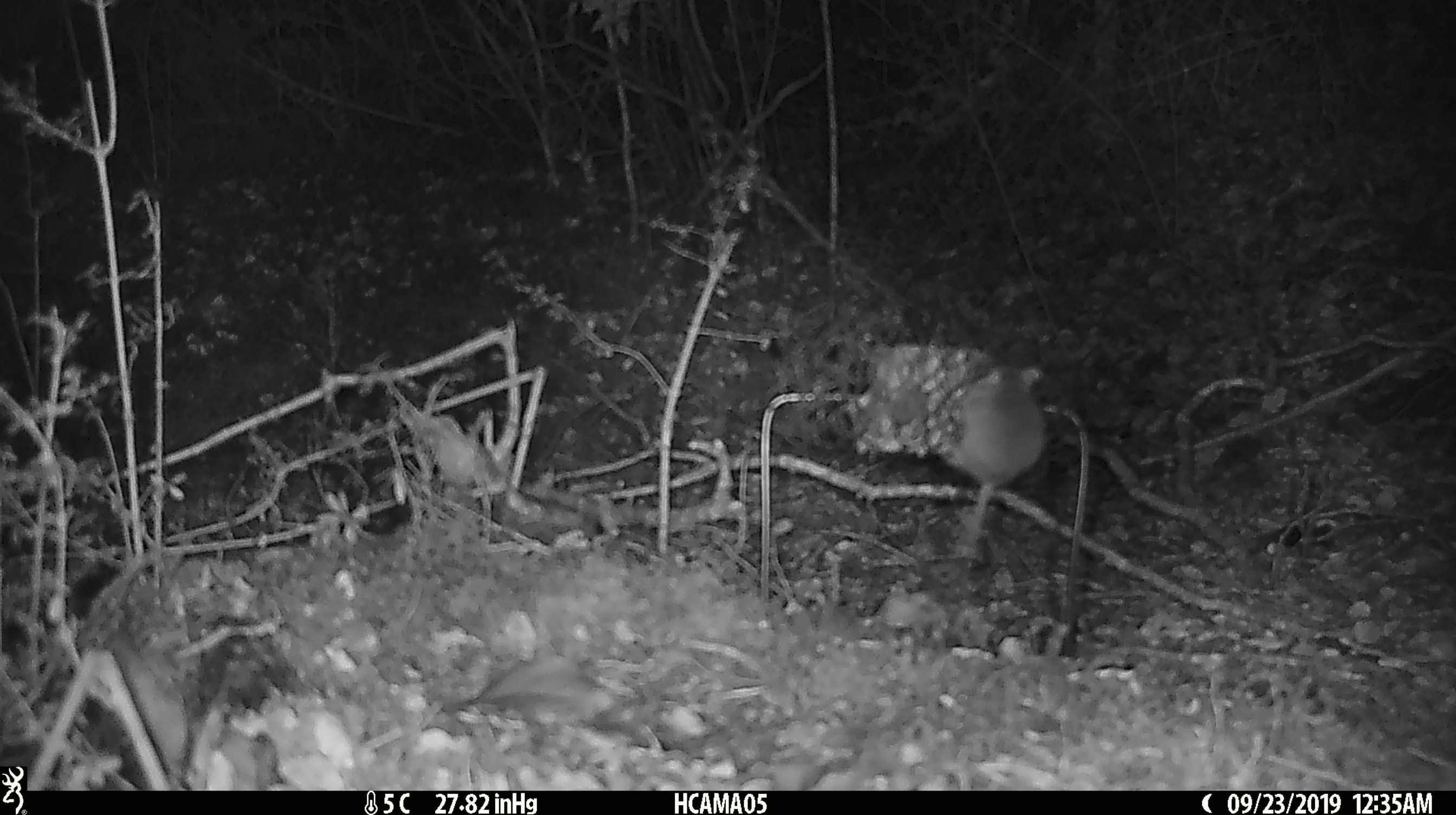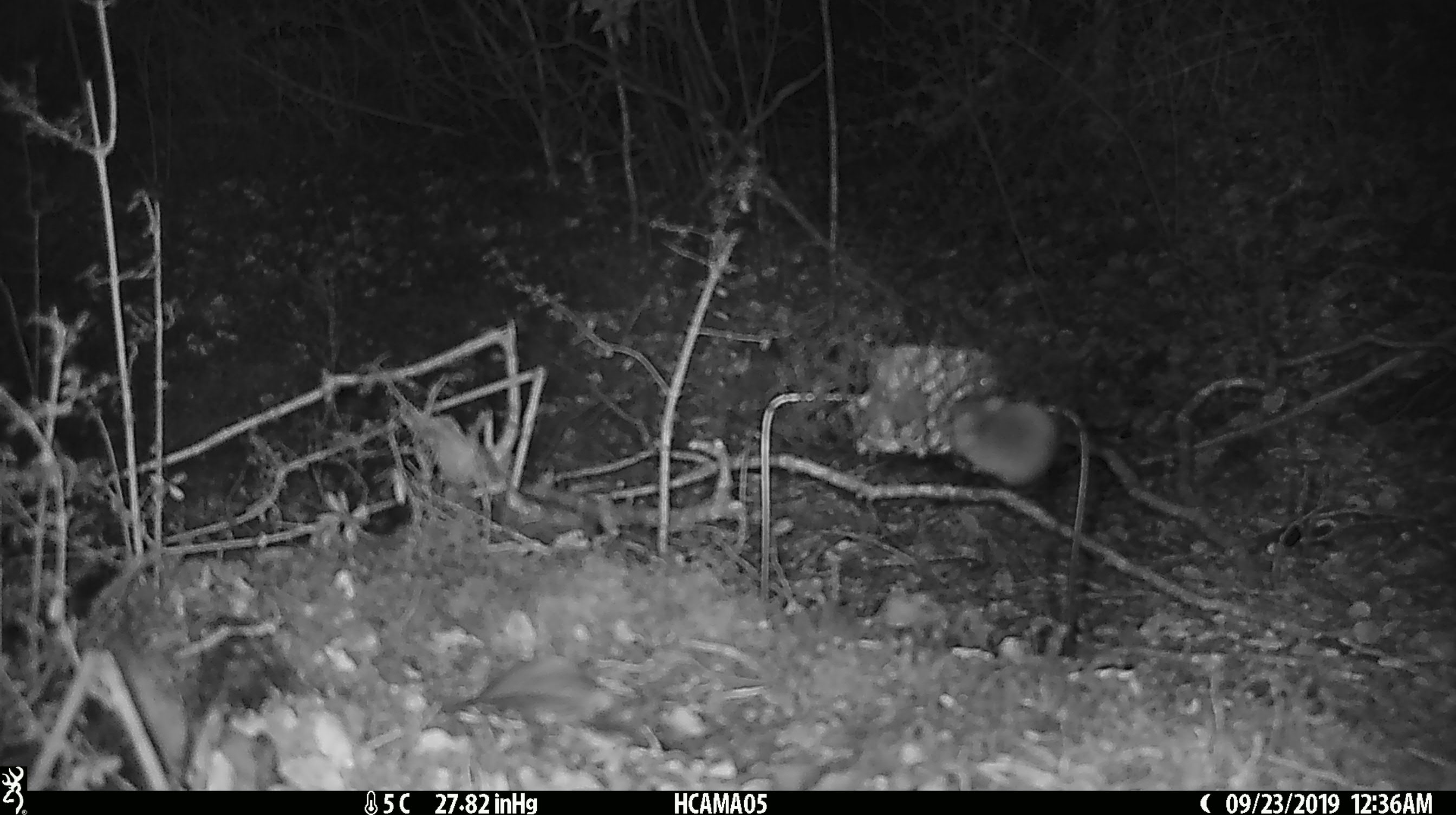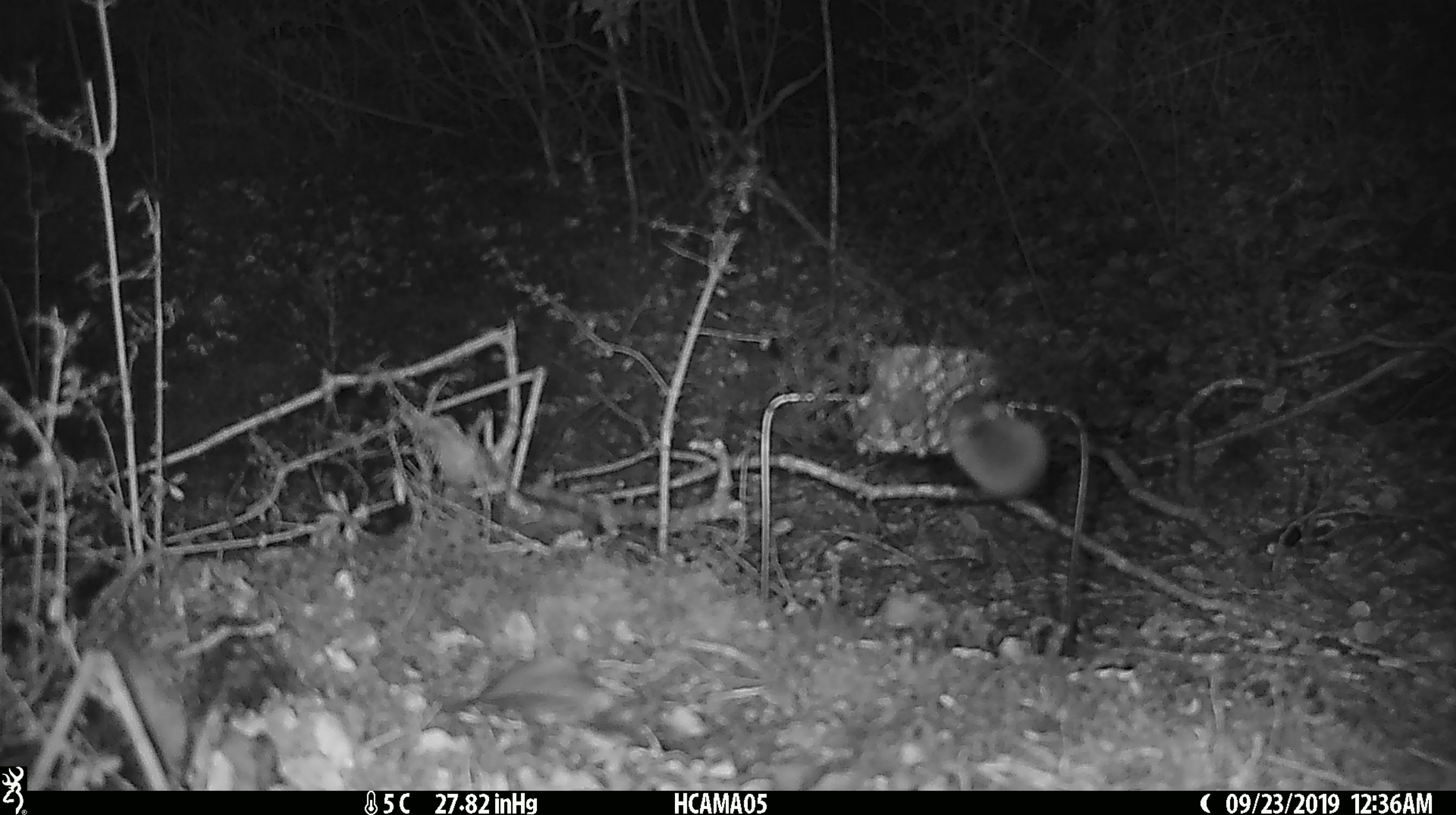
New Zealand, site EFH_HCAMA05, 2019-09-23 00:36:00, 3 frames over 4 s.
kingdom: Animalia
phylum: Chordata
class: Mammalia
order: Rodentia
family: Muridae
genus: Mus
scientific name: Mus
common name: mouse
Mouse (Mus).